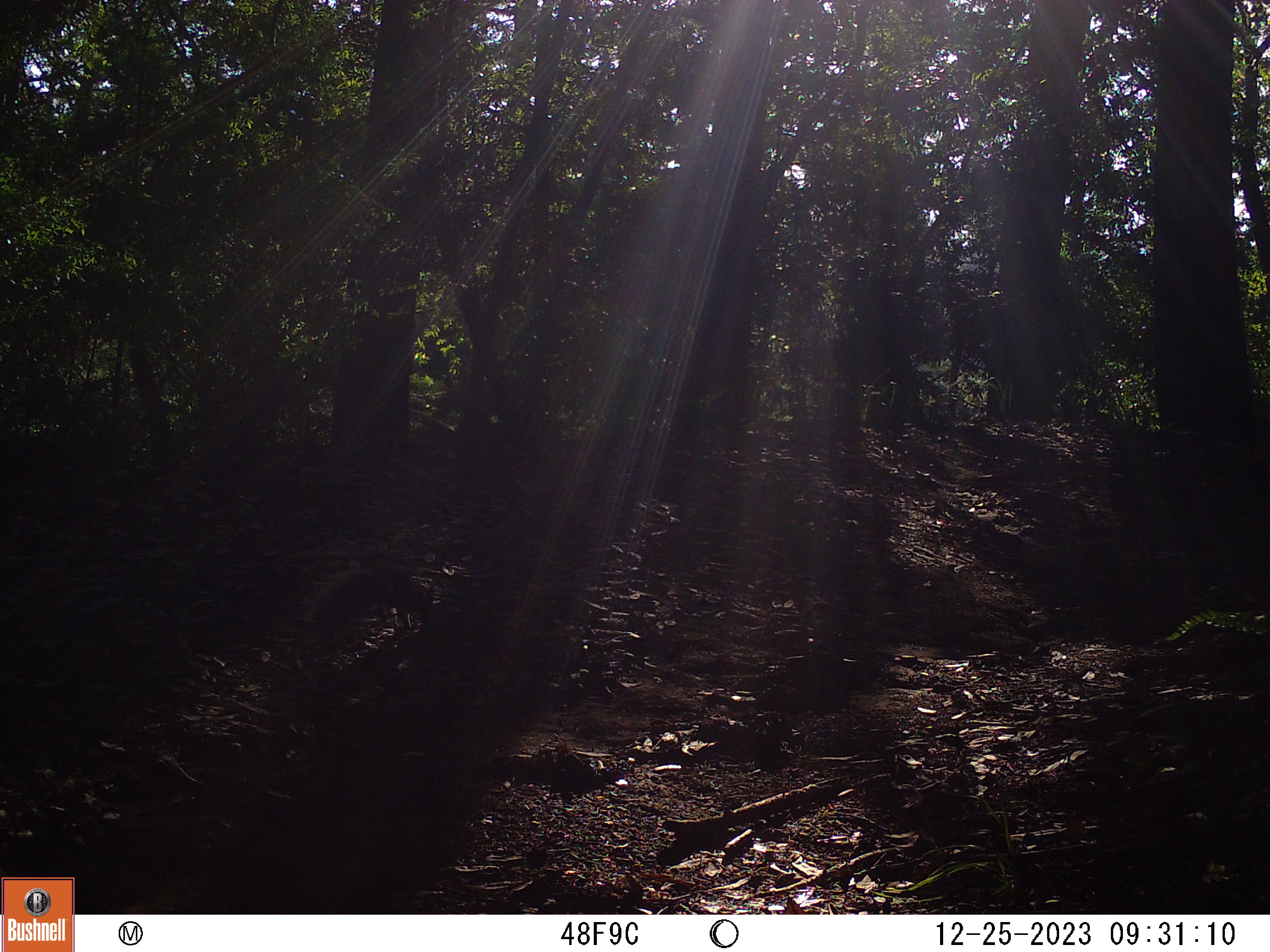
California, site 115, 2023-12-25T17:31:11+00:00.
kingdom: Animalia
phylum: Chordata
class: Mammalia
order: Rodentia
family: Sciuridae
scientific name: Sciuridae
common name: squirrel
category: unknown squirrel